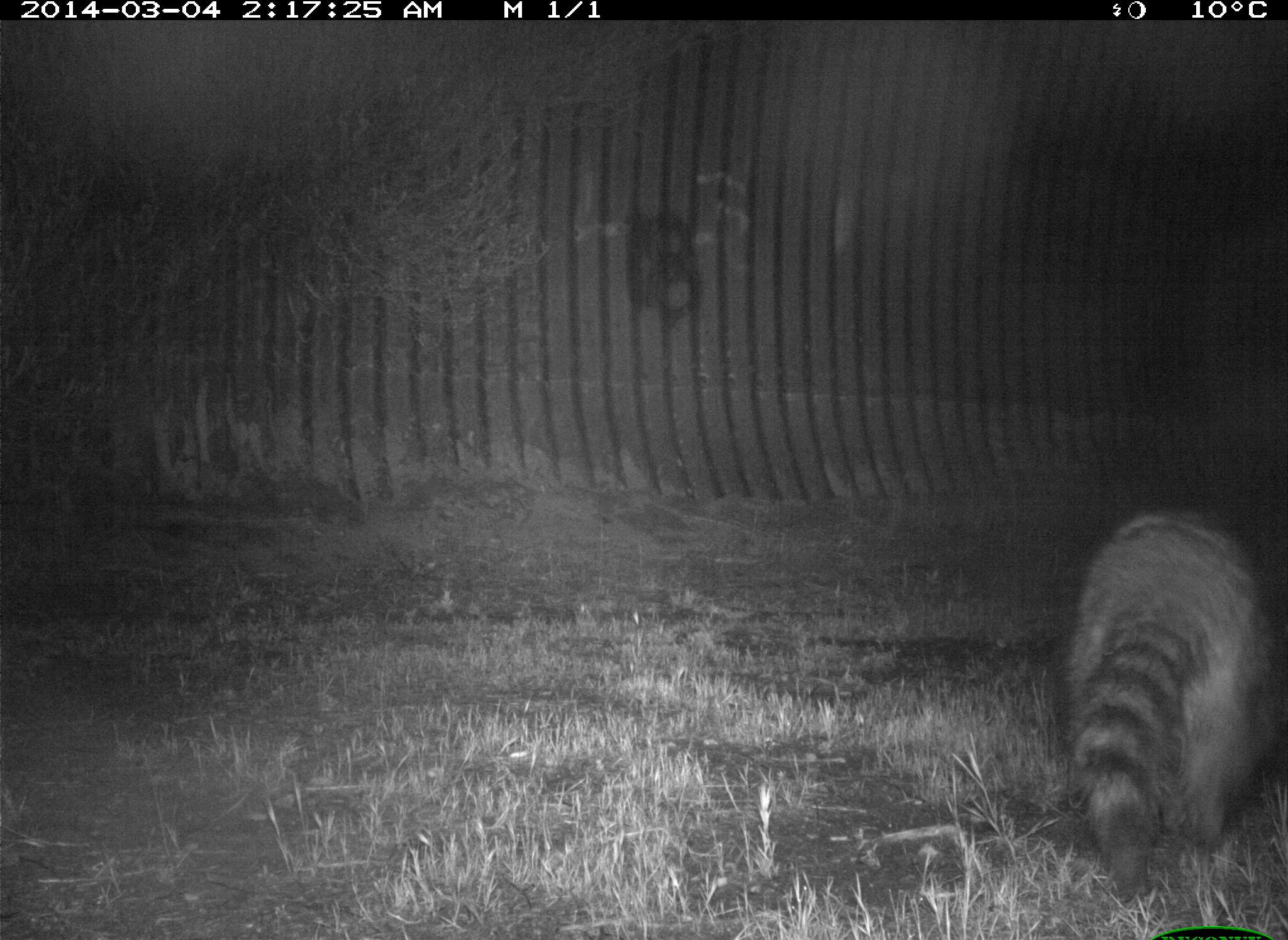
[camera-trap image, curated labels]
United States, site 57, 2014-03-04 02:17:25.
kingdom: Animalia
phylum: Chordata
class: Mammalia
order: Carnivora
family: Procyonidae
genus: Procyon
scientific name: Procyon lotor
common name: raccoon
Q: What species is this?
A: Raccoon (Procyon lotor).